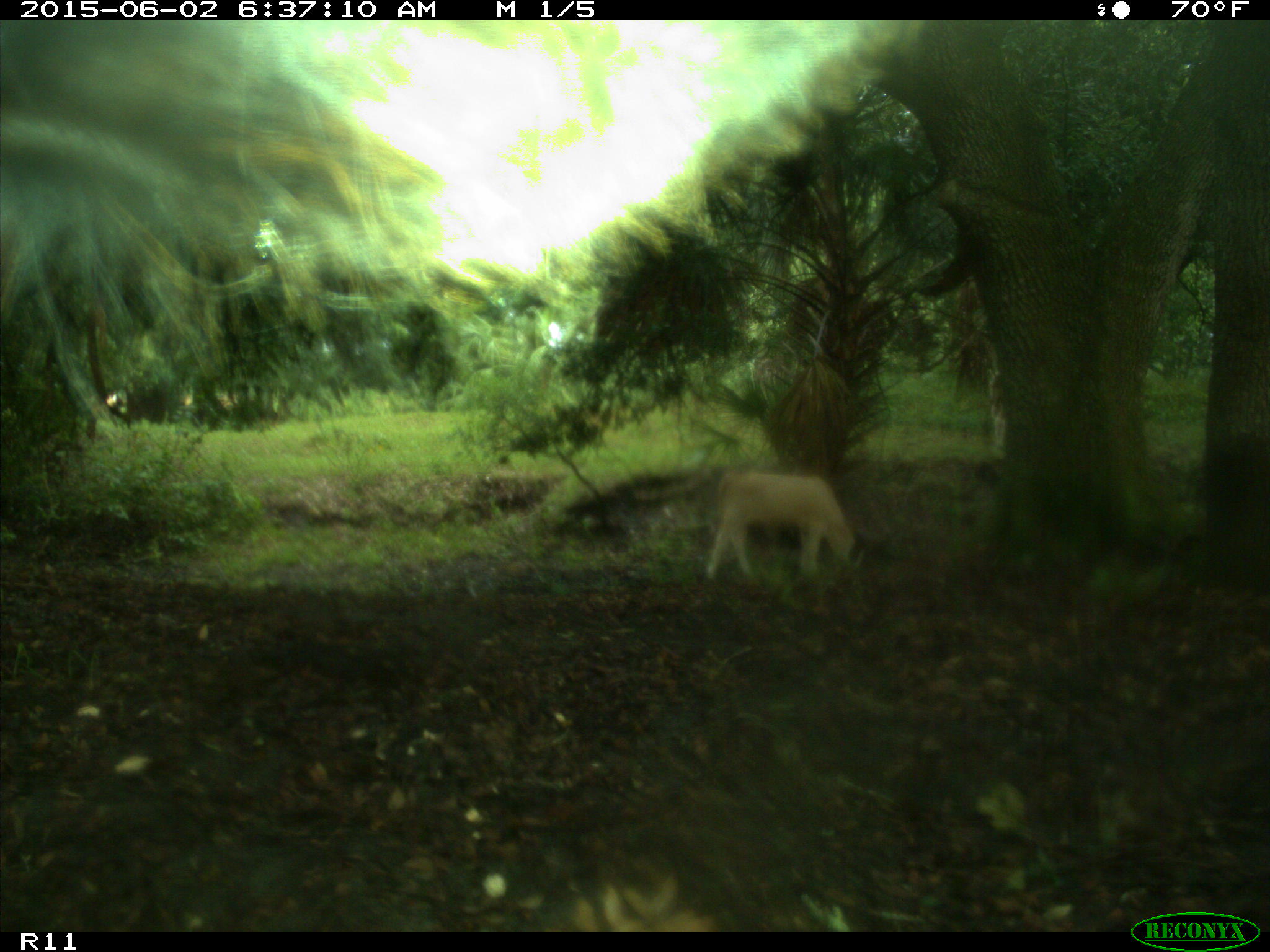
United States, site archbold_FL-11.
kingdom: Animalia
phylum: Chordata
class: Mammalia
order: Artiodactyla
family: Bovidae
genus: Bos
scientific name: Bos taurus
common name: domestic cow